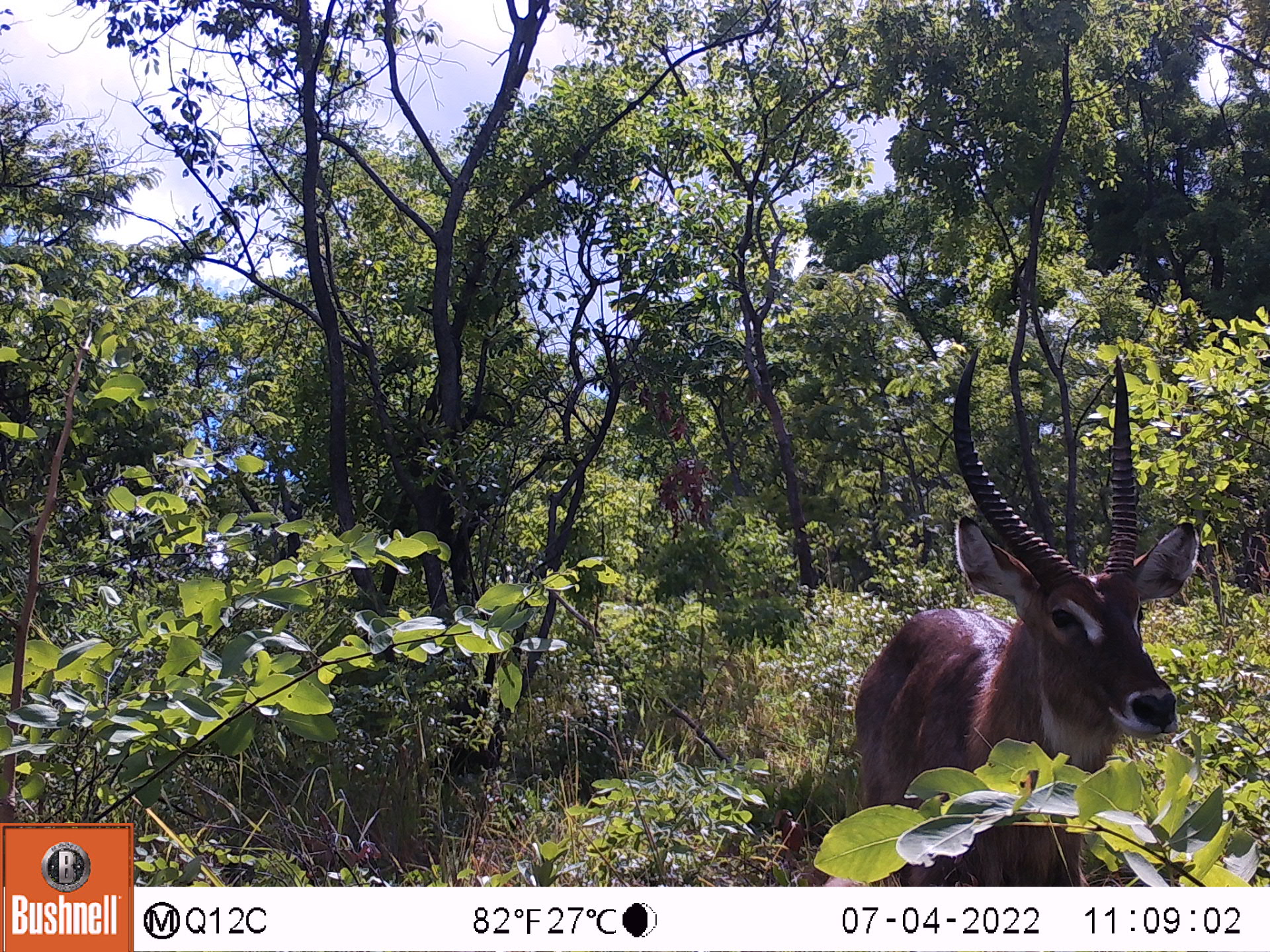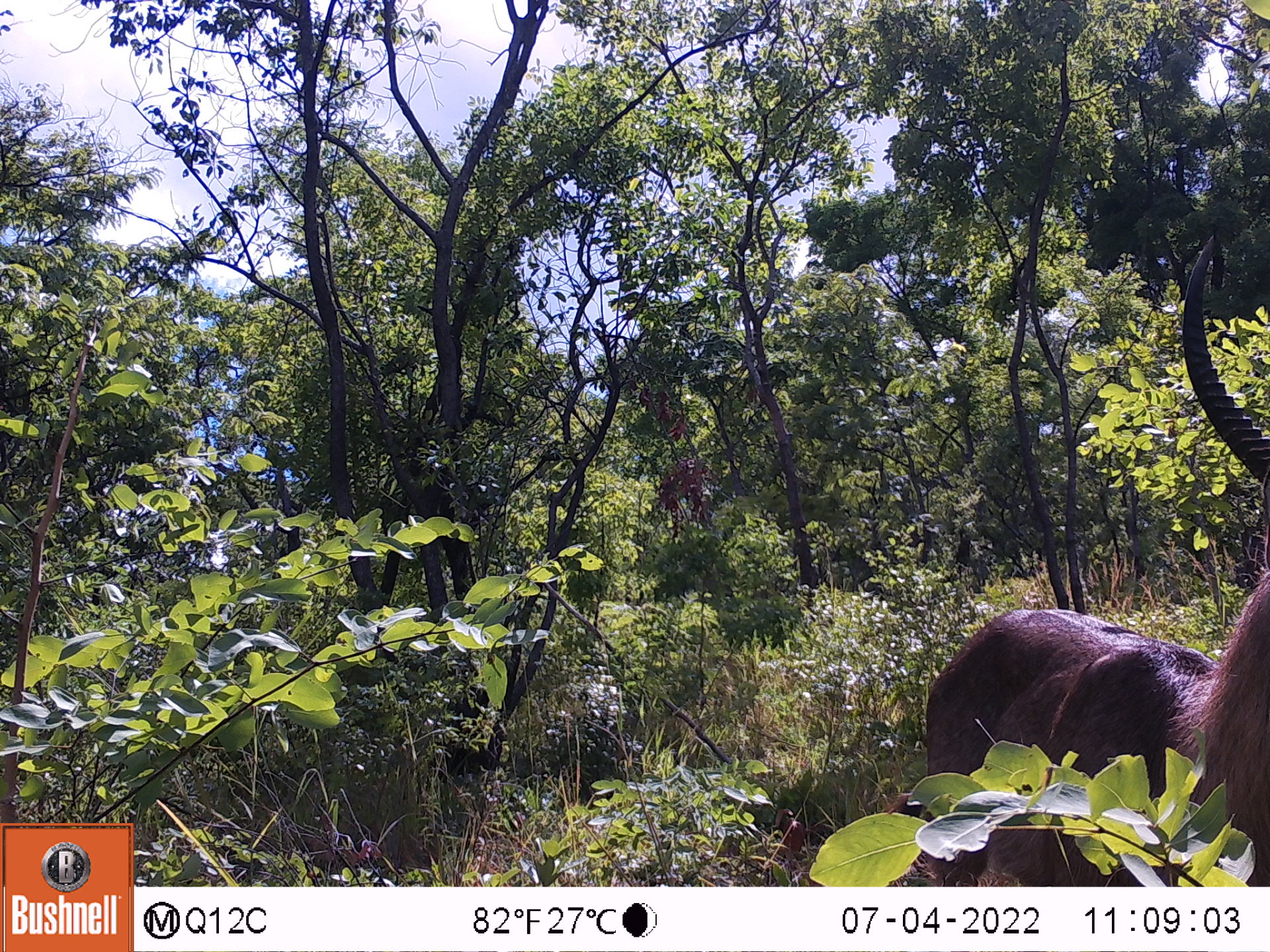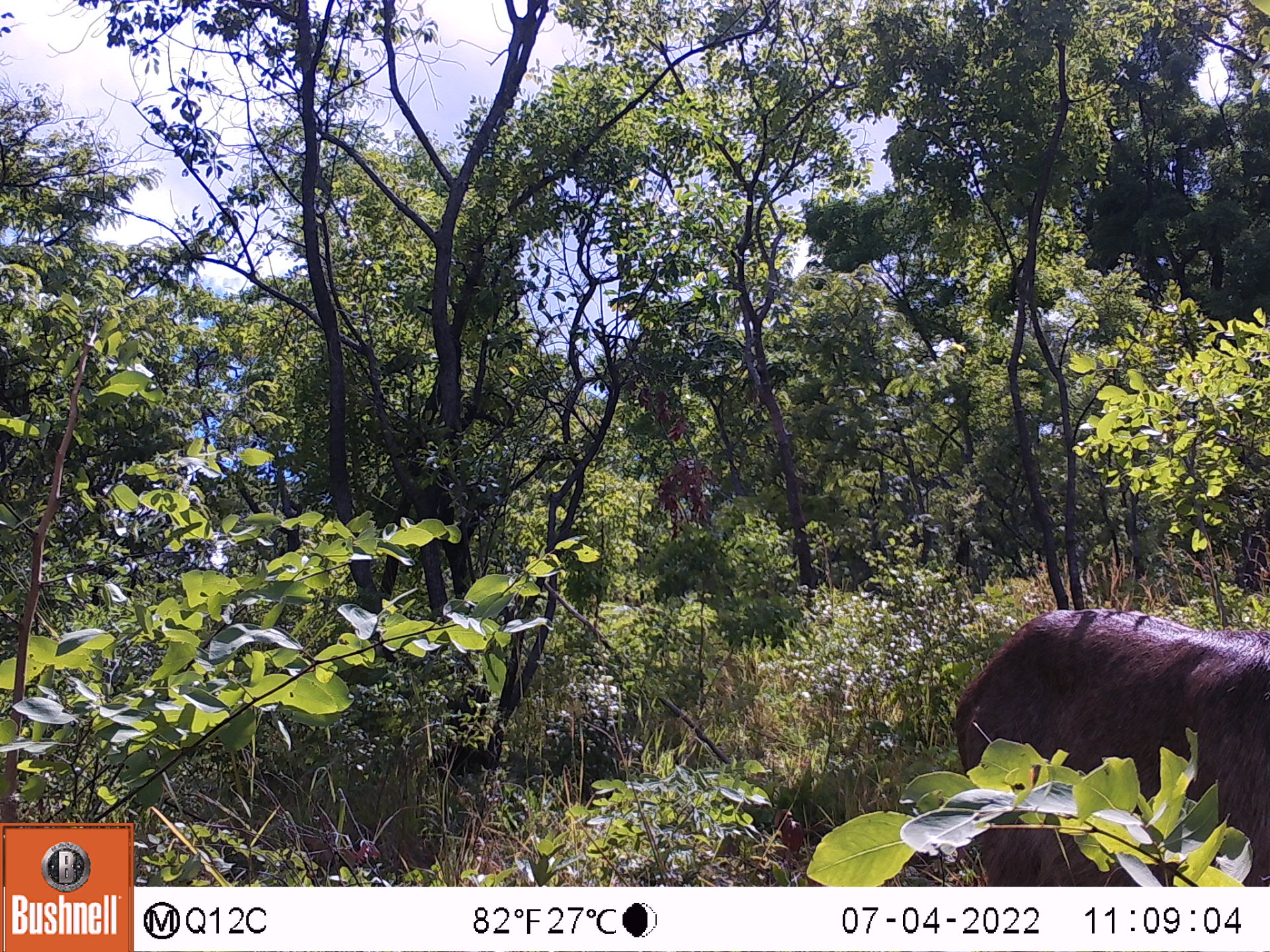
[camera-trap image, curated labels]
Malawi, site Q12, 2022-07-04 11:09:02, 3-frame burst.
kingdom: Animalia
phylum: Chordata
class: Mammalia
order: Artiodactyla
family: Bovidae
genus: Kobus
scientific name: Kobus ellipsiprymnus ellipsiprymnus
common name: common waterbuck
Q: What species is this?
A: Common waterbuck (Kobus ellipsiprymnus ellipsiprymnus).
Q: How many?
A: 1.